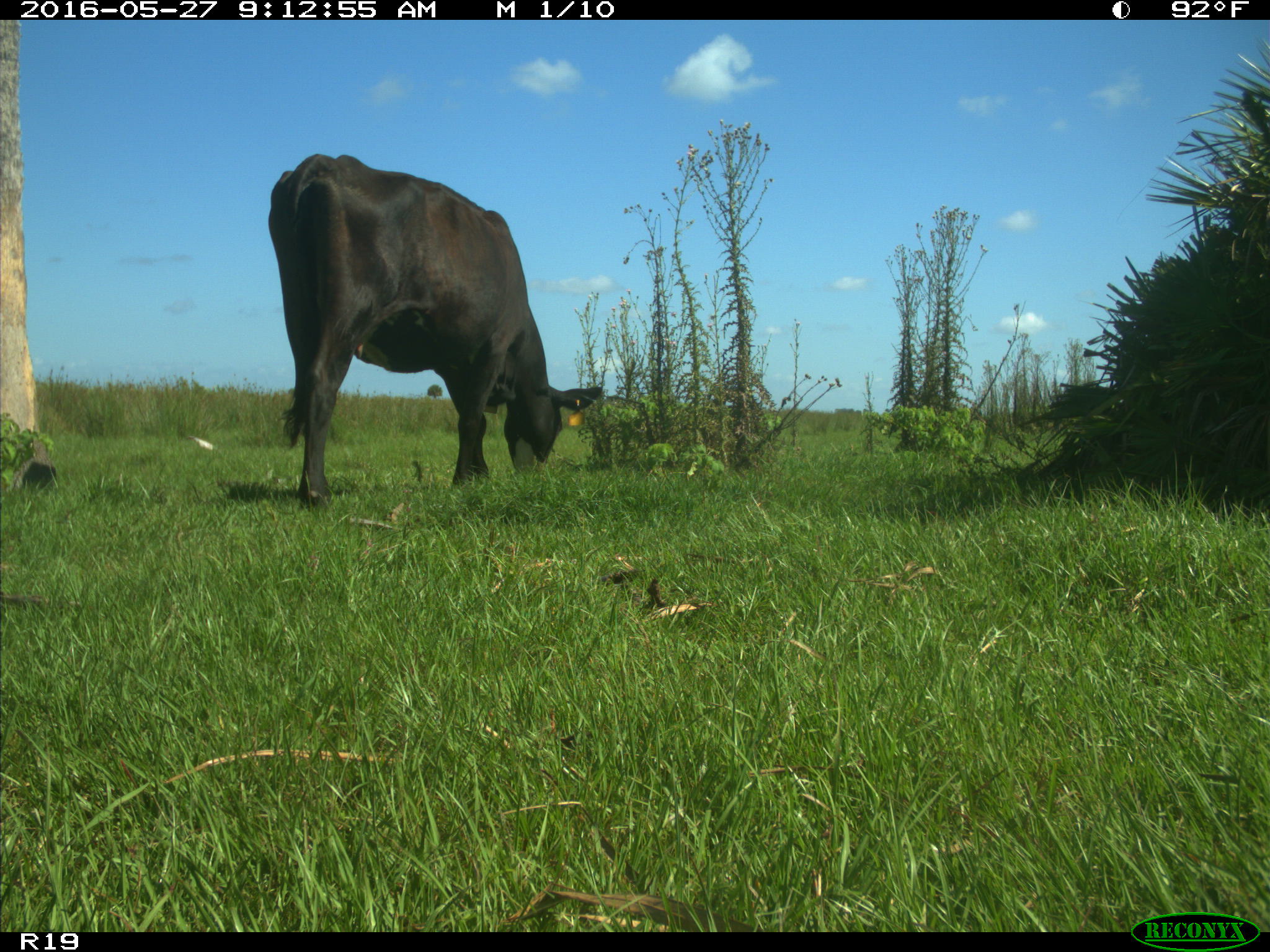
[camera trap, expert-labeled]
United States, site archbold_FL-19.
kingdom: Animalia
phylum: Chordata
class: Mammalia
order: Artiodactyla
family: Bovidae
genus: Bos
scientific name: Bos taurus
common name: domestic cow